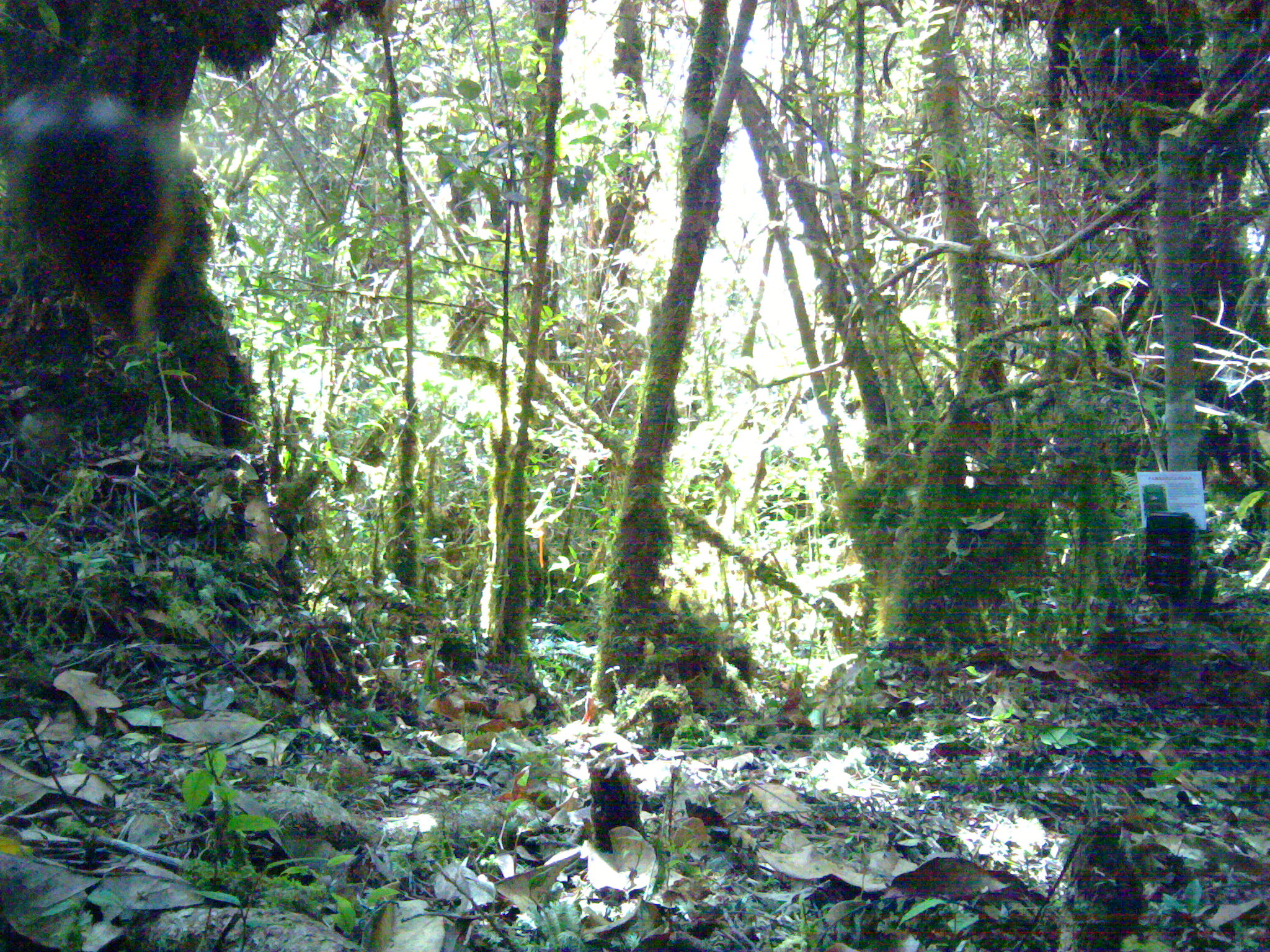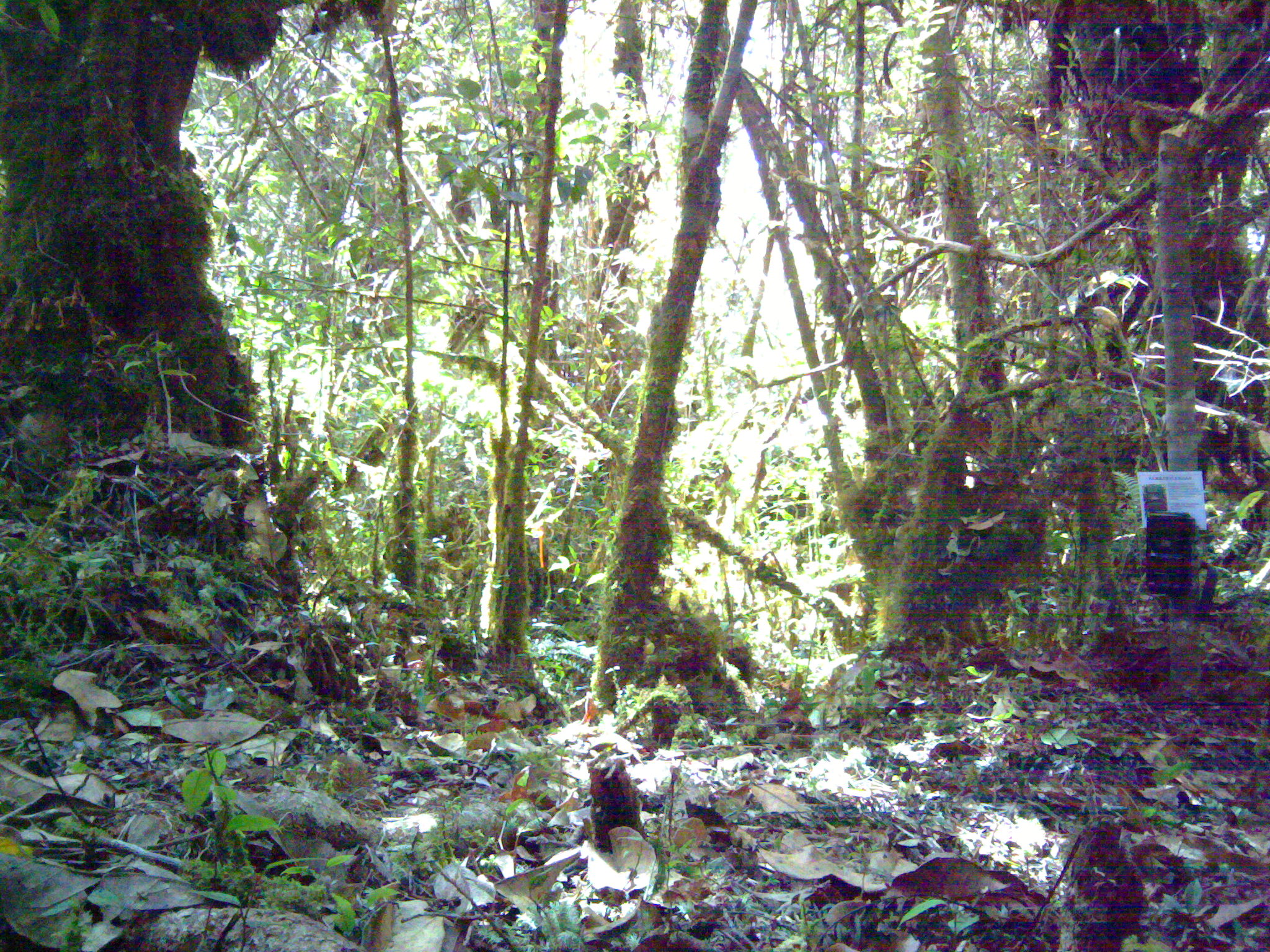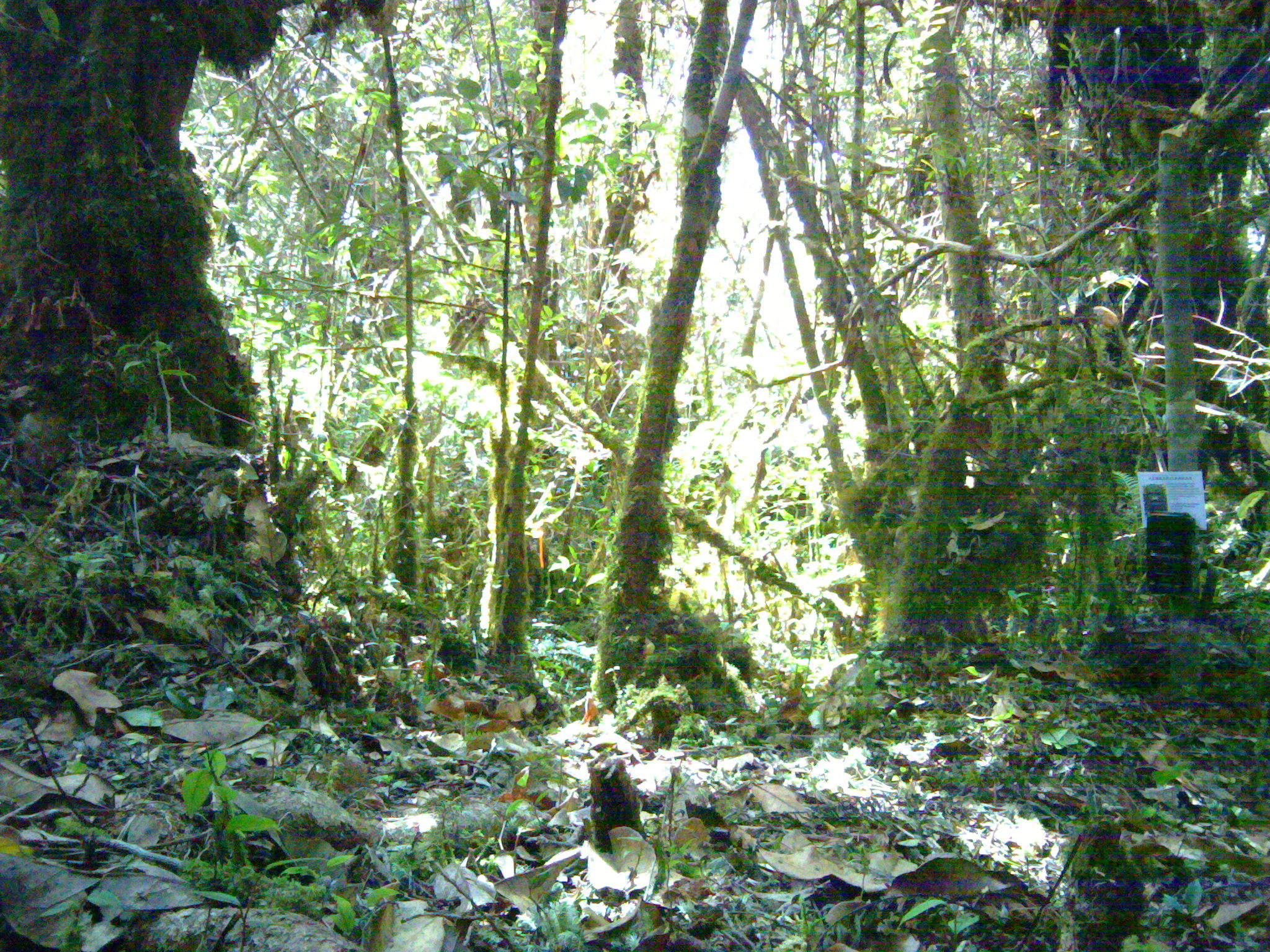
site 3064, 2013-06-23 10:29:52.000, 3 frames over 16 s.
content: unidentified animal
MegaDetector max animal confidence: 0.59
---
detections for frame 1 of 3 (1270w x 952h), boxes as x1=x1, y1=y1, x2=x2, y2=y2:
unidentifiable: x1=1, y1=29, x2=185, y2=349